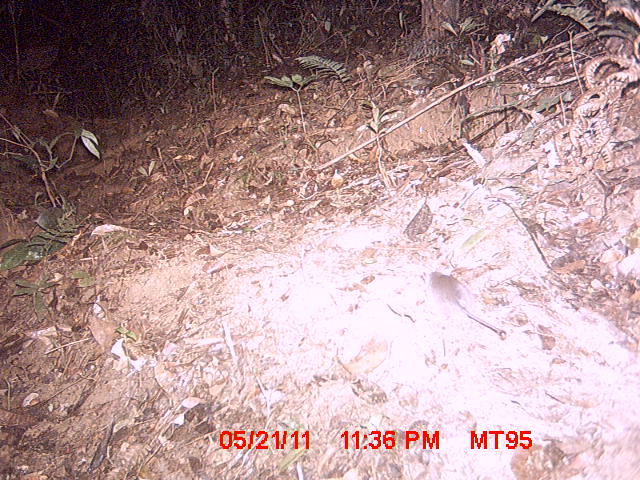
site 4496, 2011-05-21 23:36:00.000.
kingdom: Animalia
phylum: Chordata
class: Mammalia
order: Rodentia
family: Nesomyidae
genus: Eliurus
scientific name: Eliurus penicillatus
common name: white-tipped tufted-tailed rat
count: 1